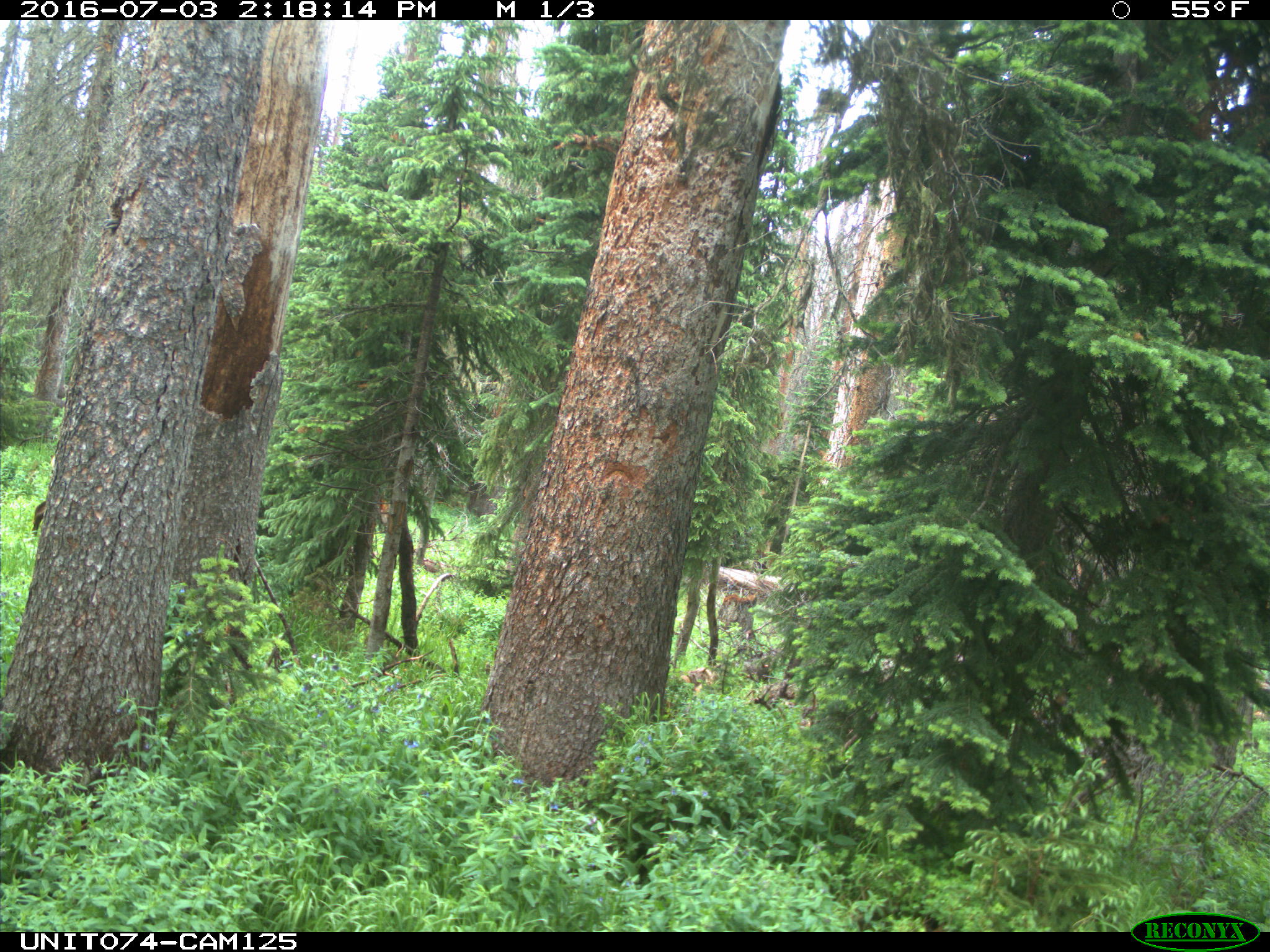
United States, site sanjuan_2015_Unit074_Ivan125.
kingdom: Animalia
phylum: Chordata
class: Mammalia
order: Artiodactyla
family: Cervidae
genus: Cervus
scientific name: Cervus elaphus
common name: red deer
Cervus elaphus (red deer).